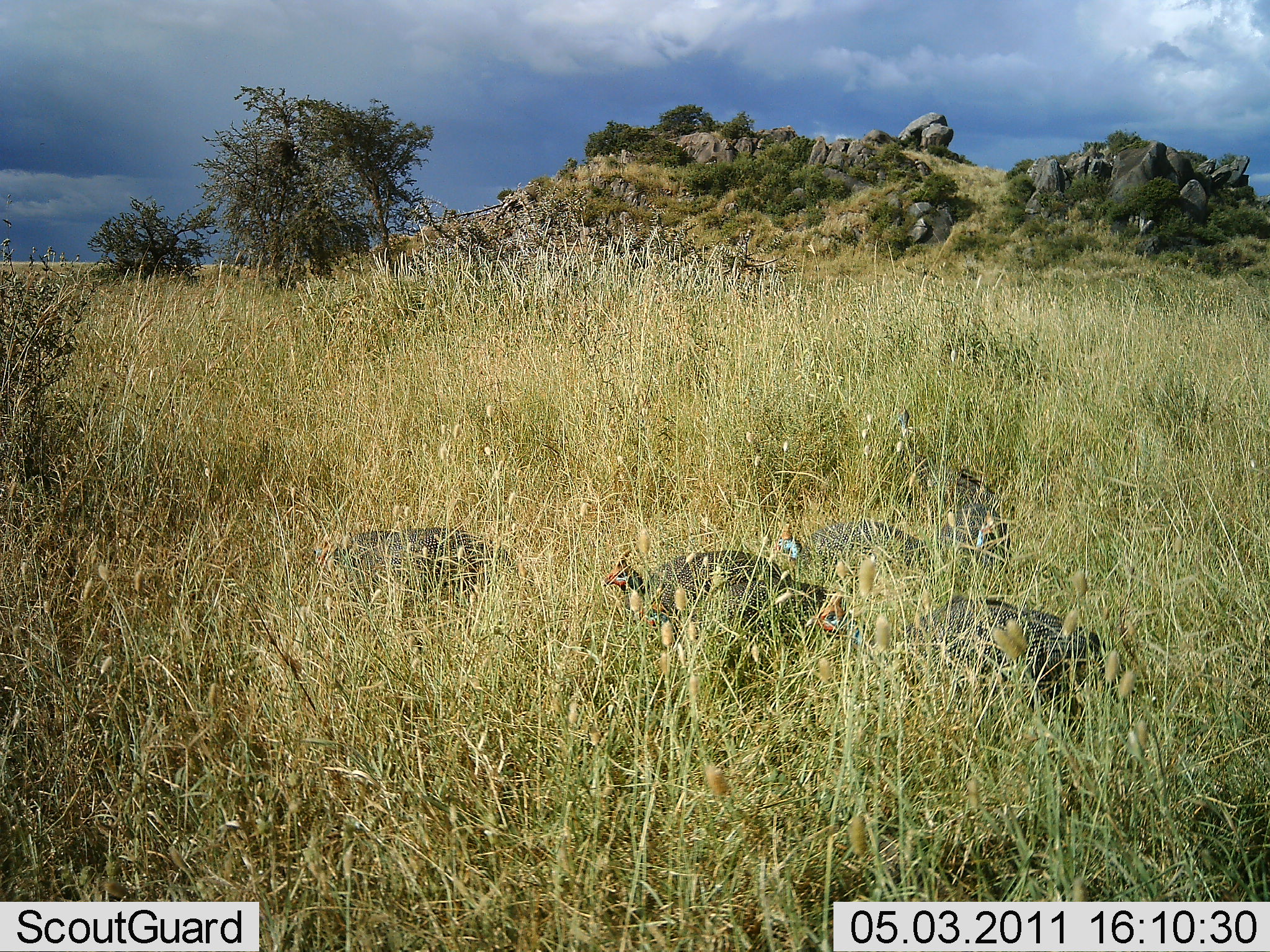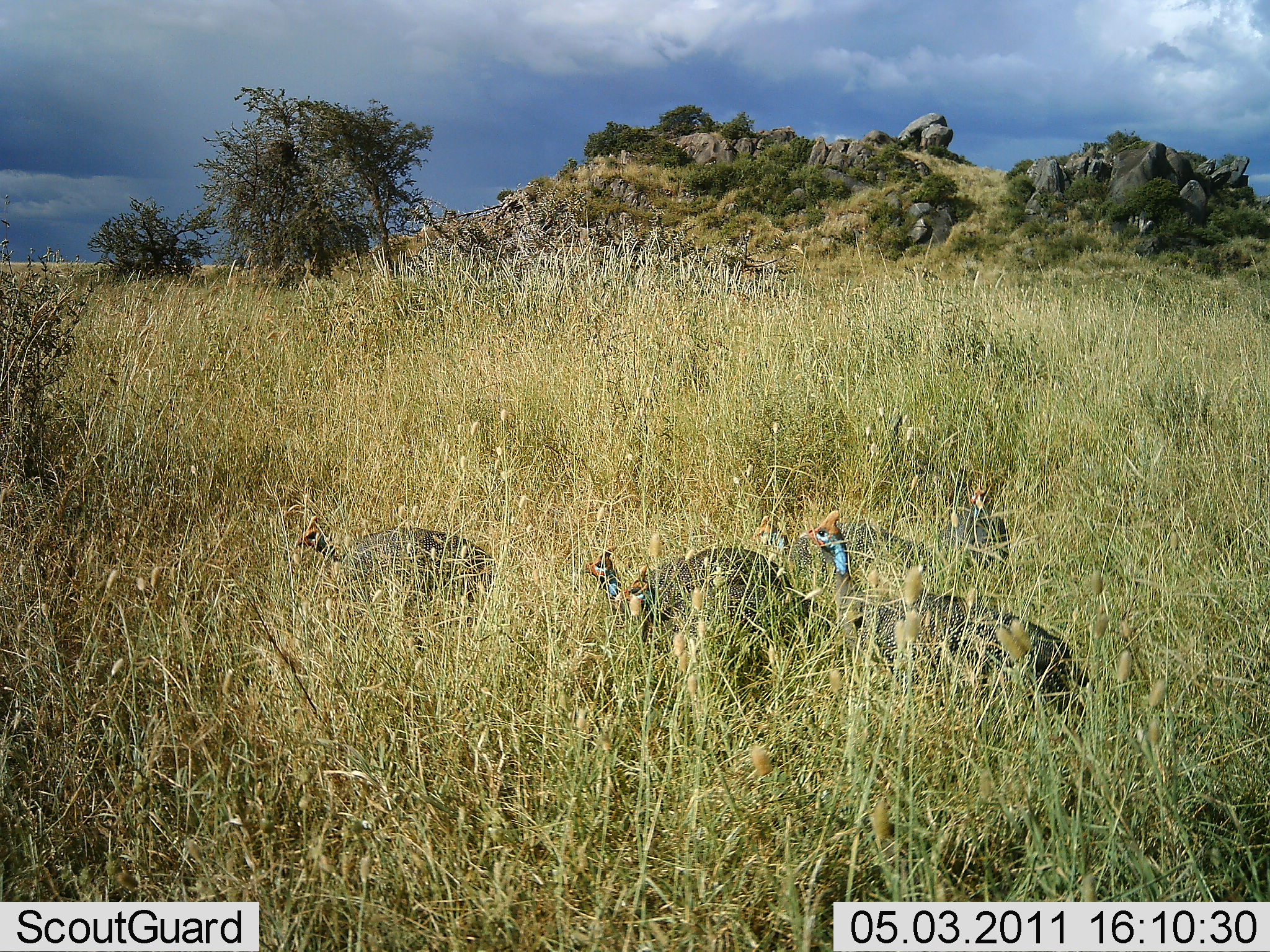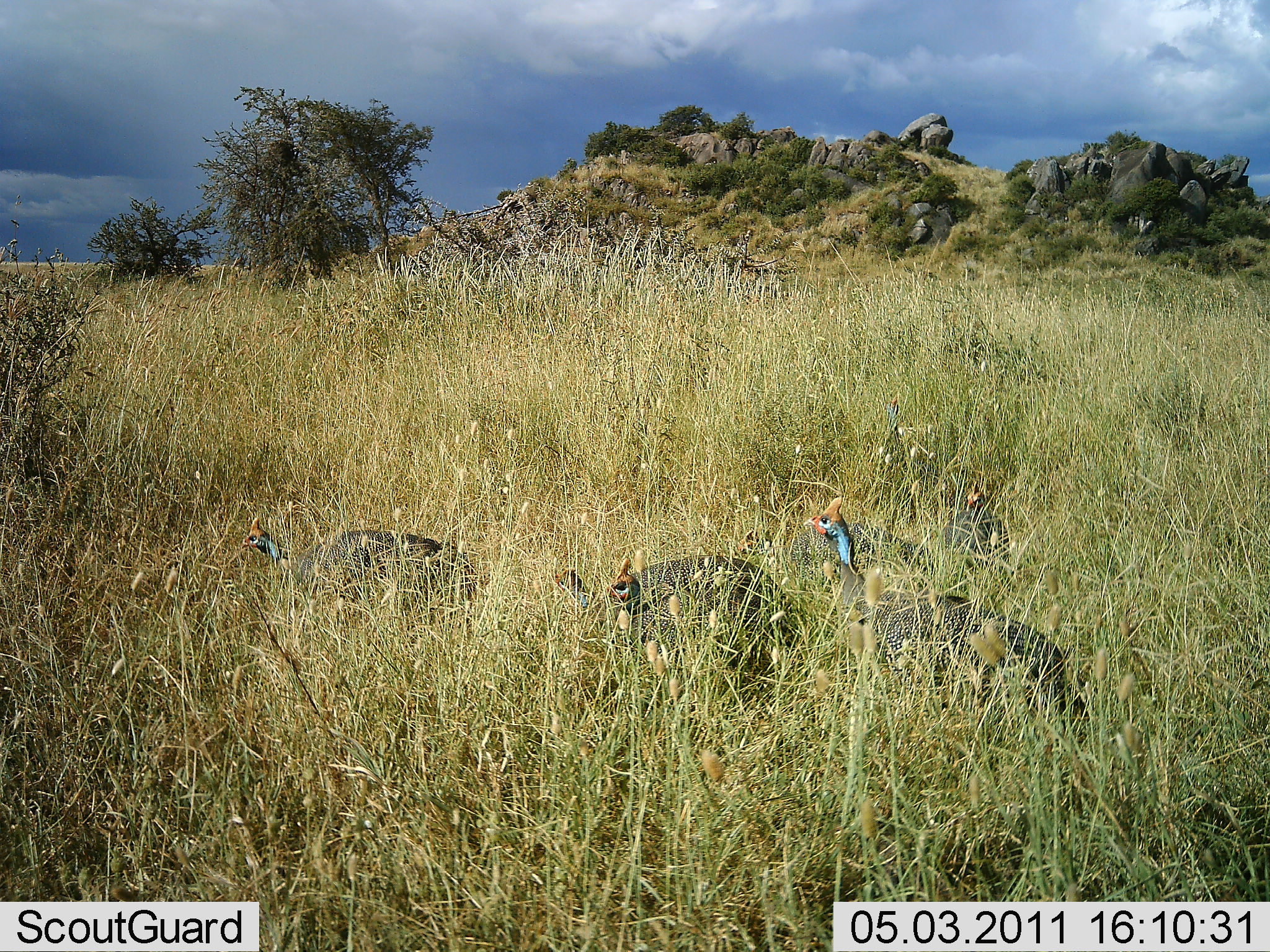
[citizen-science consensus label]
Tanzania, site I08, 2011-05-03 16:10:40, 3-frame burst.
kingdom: Animalia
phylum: Chordata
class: Aves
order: Galliformes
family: Numididae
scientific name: Numididae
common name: guinea fowl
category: guineafowl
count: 5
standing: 33%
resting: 0%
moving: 60%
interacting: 0%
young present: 0%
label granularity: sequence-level